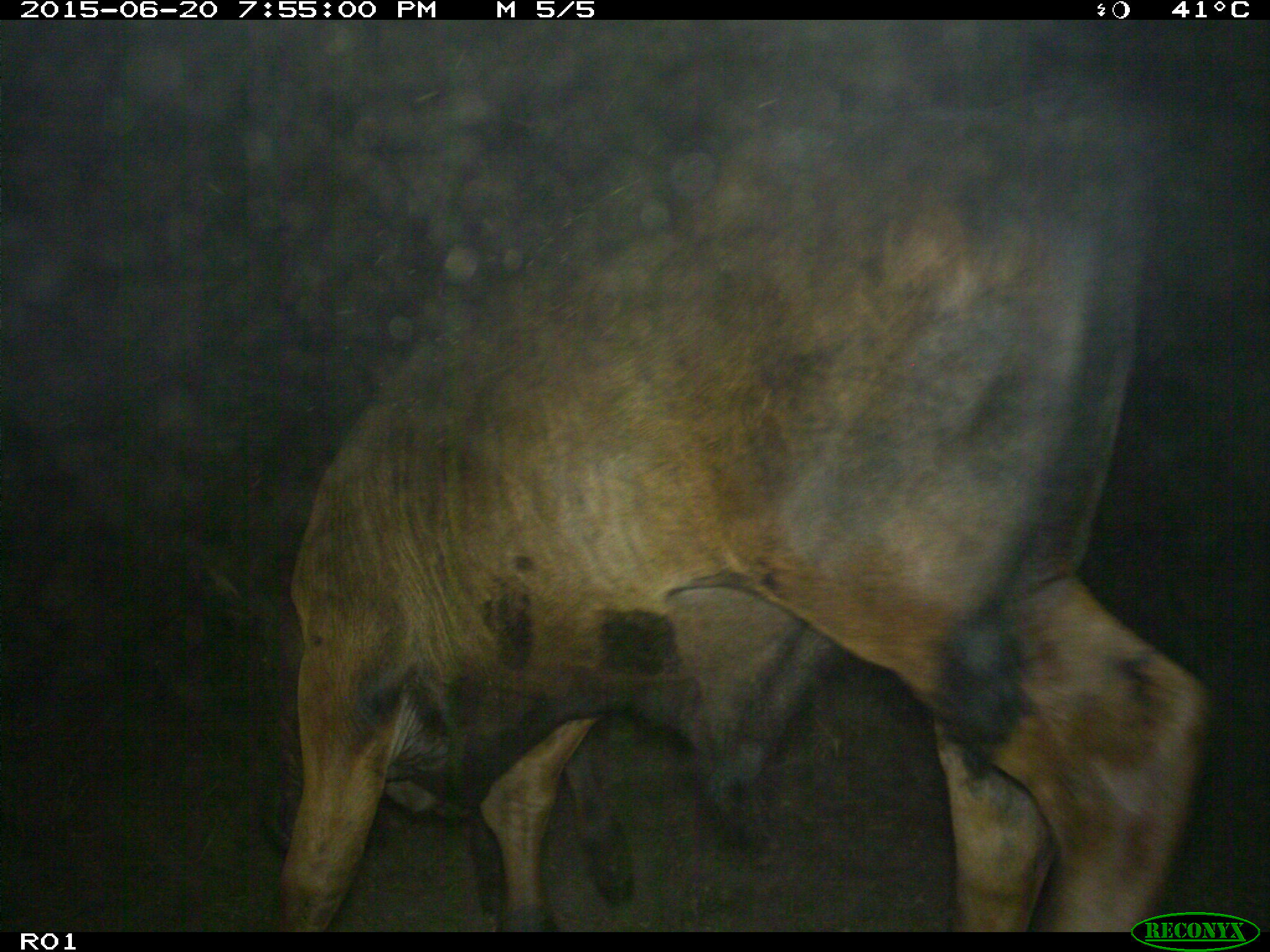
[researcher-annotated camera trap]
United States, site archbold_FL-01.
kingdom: Animalia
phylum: Chordata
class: Mammalia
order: Artiodactyla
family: Bovidae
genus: Bos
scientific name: Bos taurus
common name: domestic cow